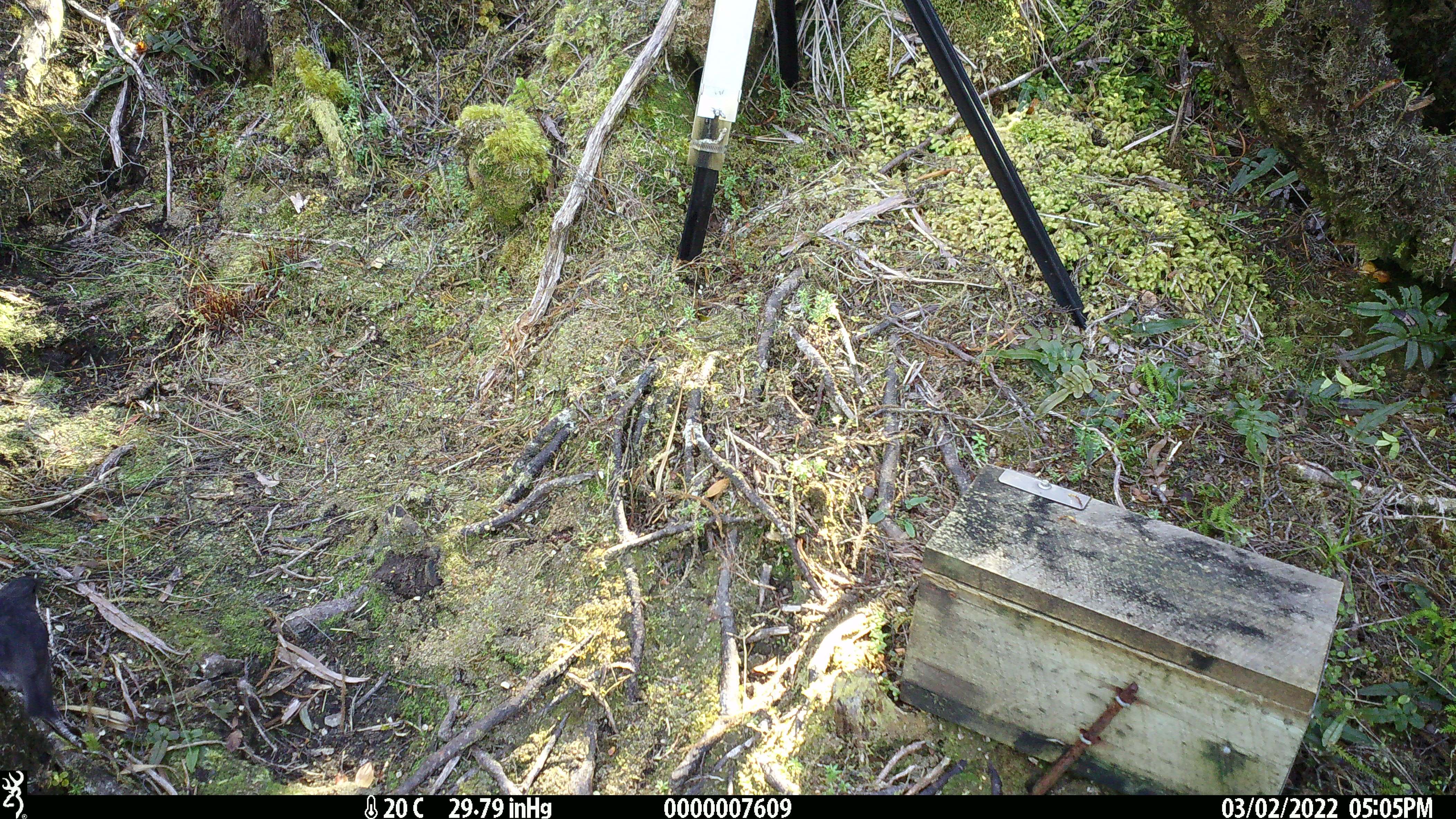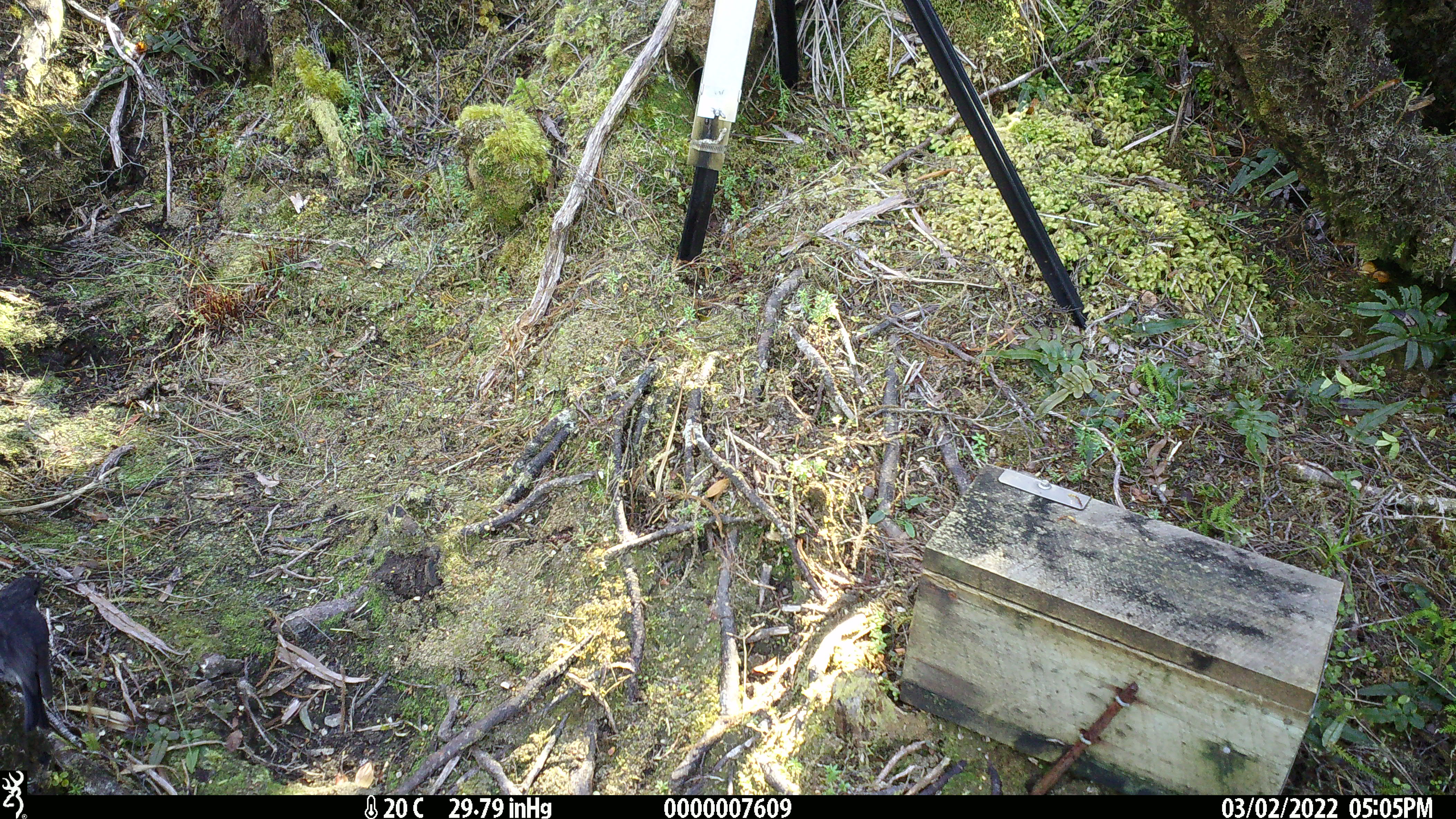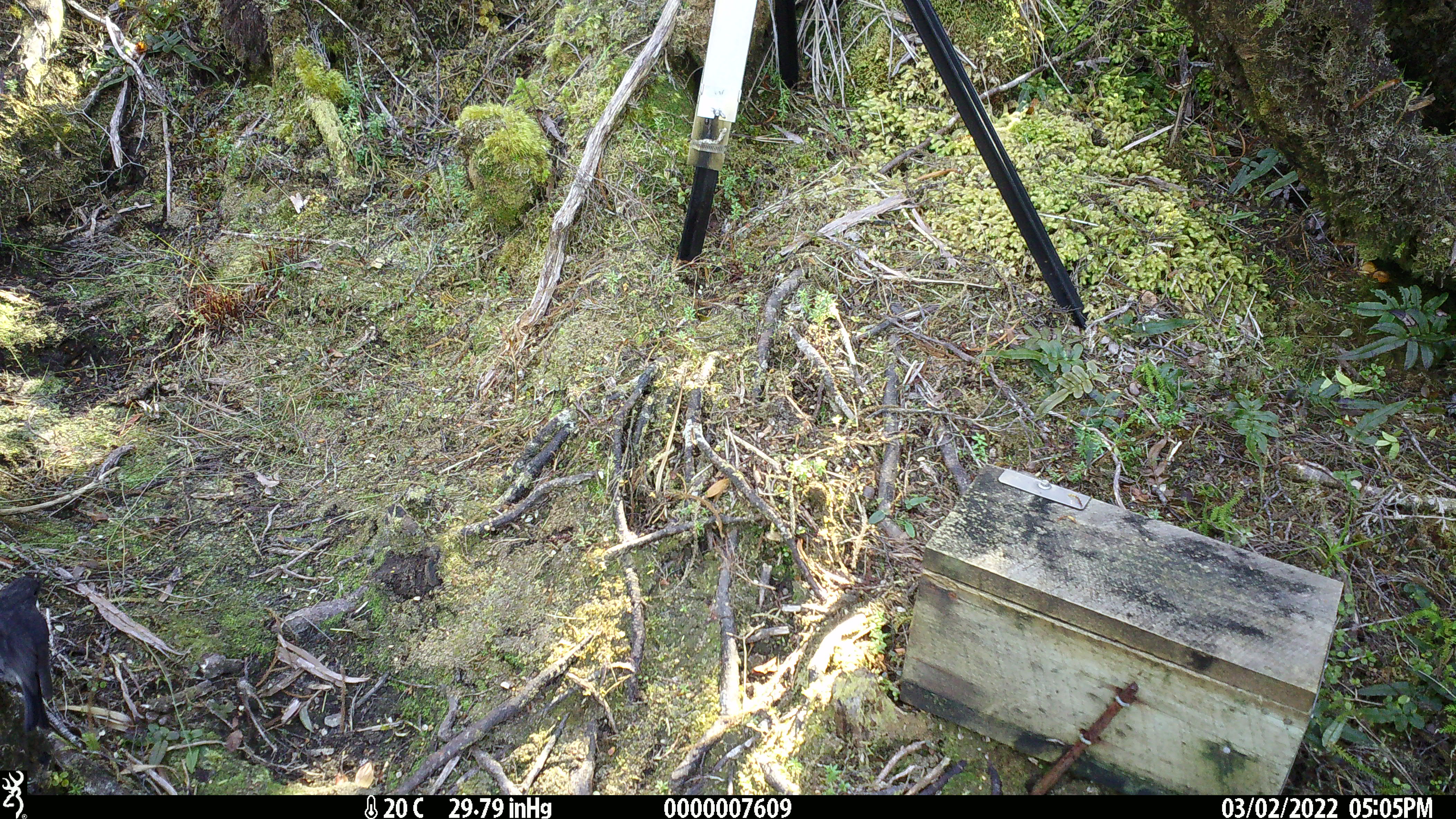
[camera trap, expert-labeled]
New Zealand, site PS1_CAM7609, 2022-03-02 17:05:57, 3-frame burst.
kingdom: Animalia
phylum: Chordata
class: Aves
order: Passeriformes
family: Petroicidae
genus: Petroica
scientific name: Petroica australis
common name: new zealand robin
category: robin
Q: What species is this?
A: Robin (new zealand robin) (Petroica australis).